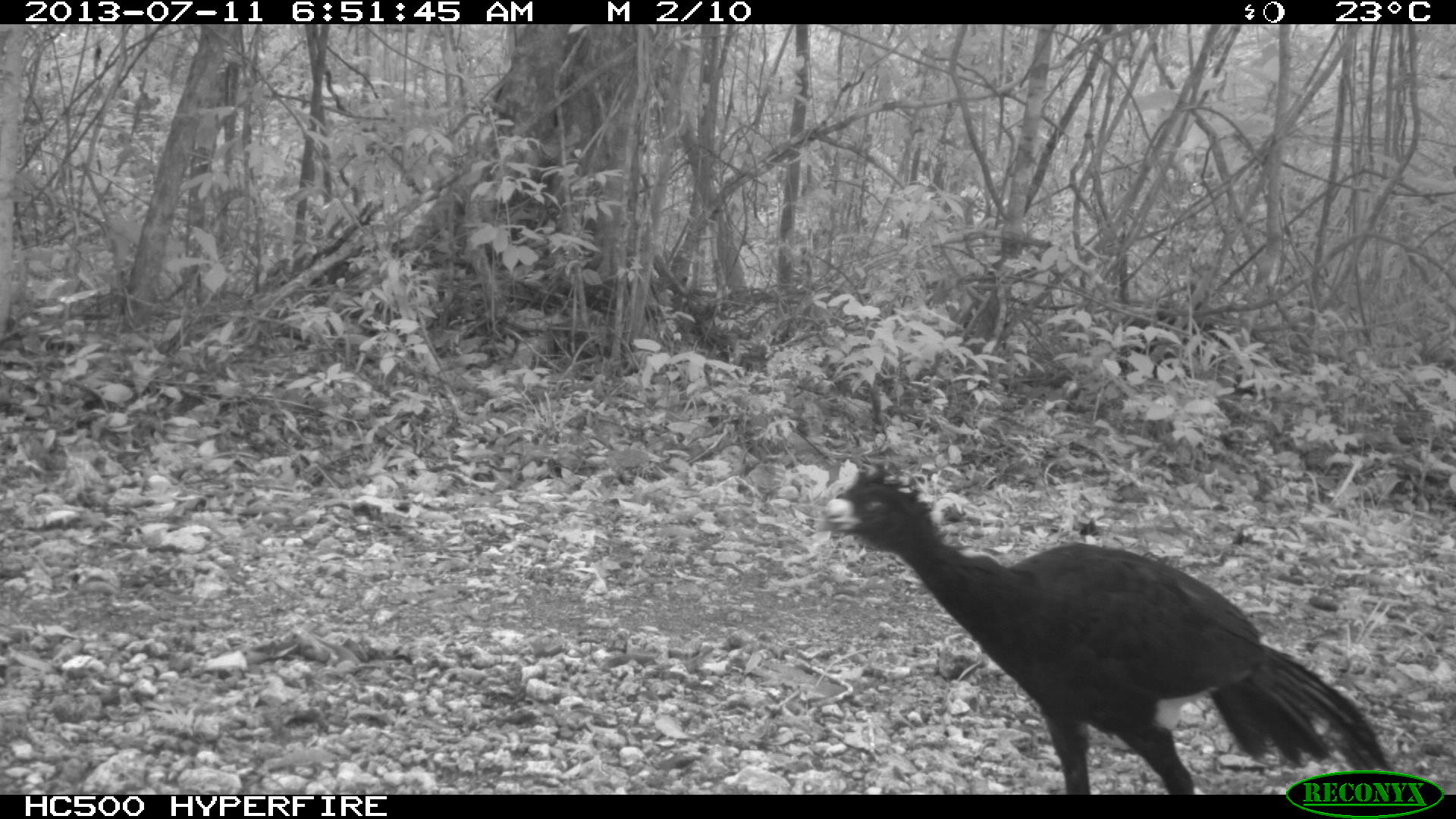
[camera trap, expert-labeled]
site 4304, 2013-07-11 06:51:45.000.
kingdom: Animalia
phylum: Chordata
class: Aves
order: Galliformes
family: Cracidae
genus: Crax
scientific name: Crax rubra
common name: great curassow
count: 2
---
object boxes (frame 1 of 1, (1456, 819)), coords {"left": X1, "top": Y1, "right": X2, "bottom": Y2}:
crax rubra: {"left": 813, "top": 455, "right": 1393, "bottom": 792}